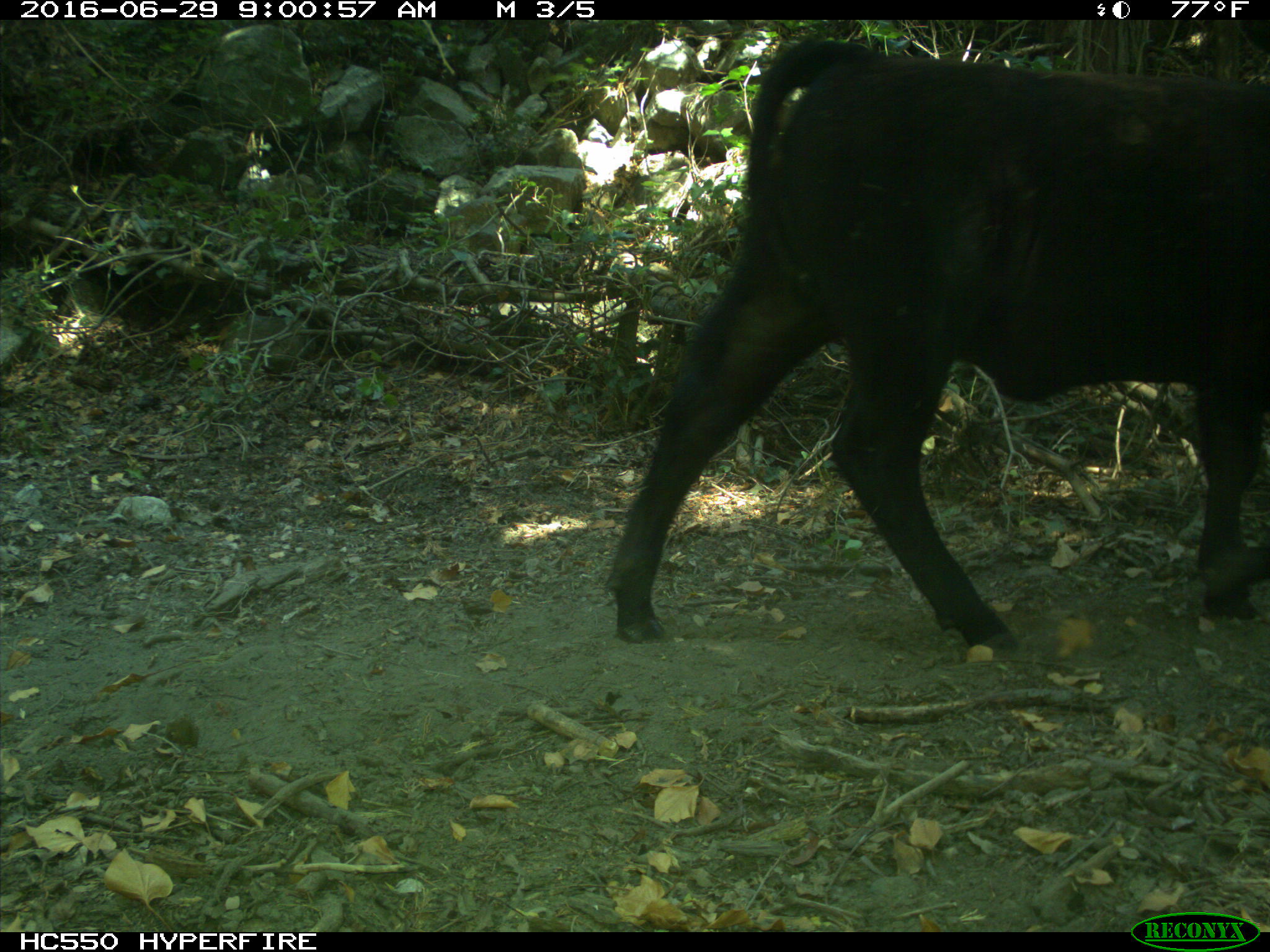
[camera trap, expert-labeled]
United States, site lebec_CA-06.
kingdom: Animalia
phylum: Chordata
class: Mammalia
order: Artiodactyla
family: Bovidae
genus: Bos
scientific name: Bos taurus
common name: domestic cow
Bos taurus (domestic cow).